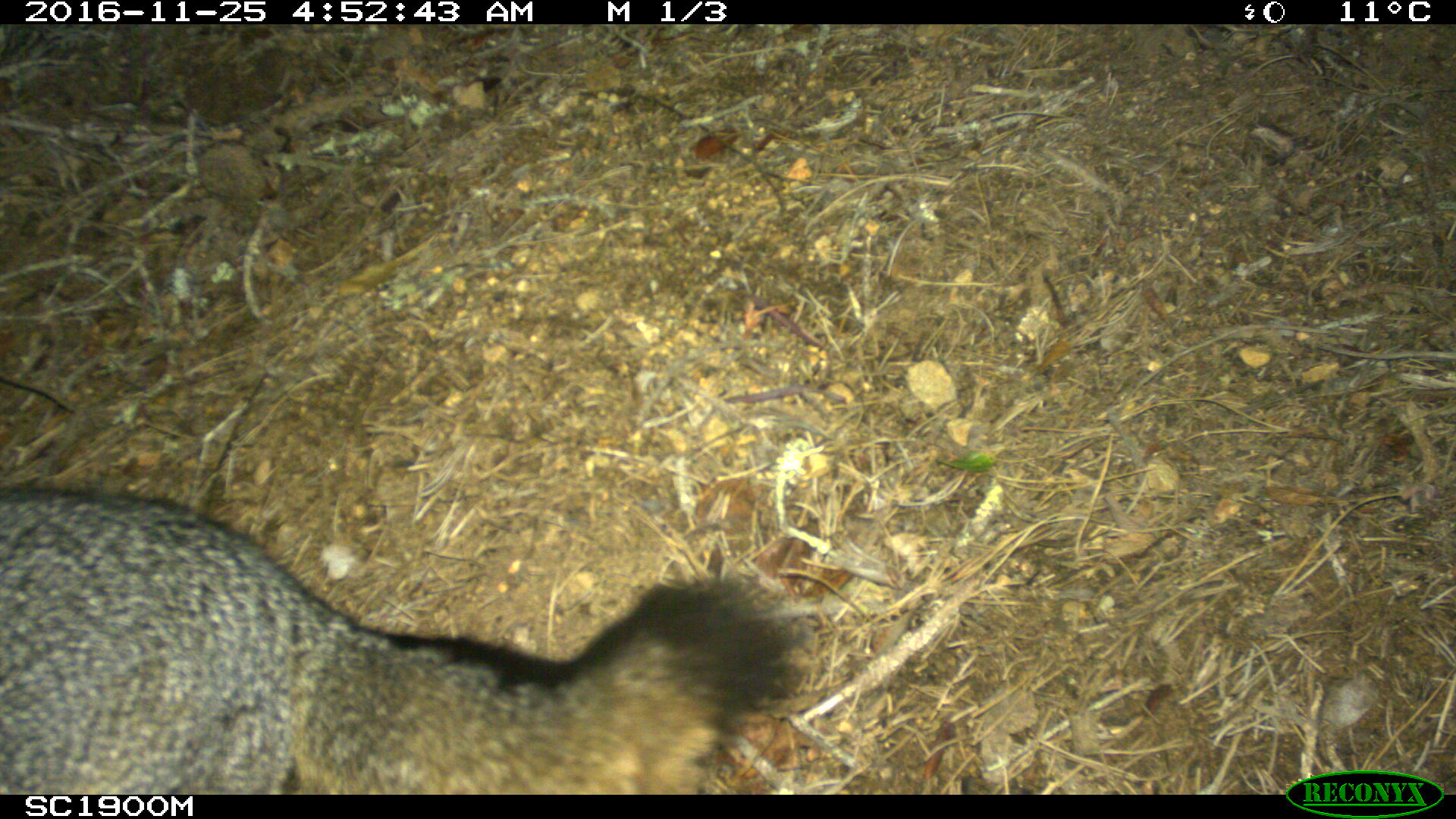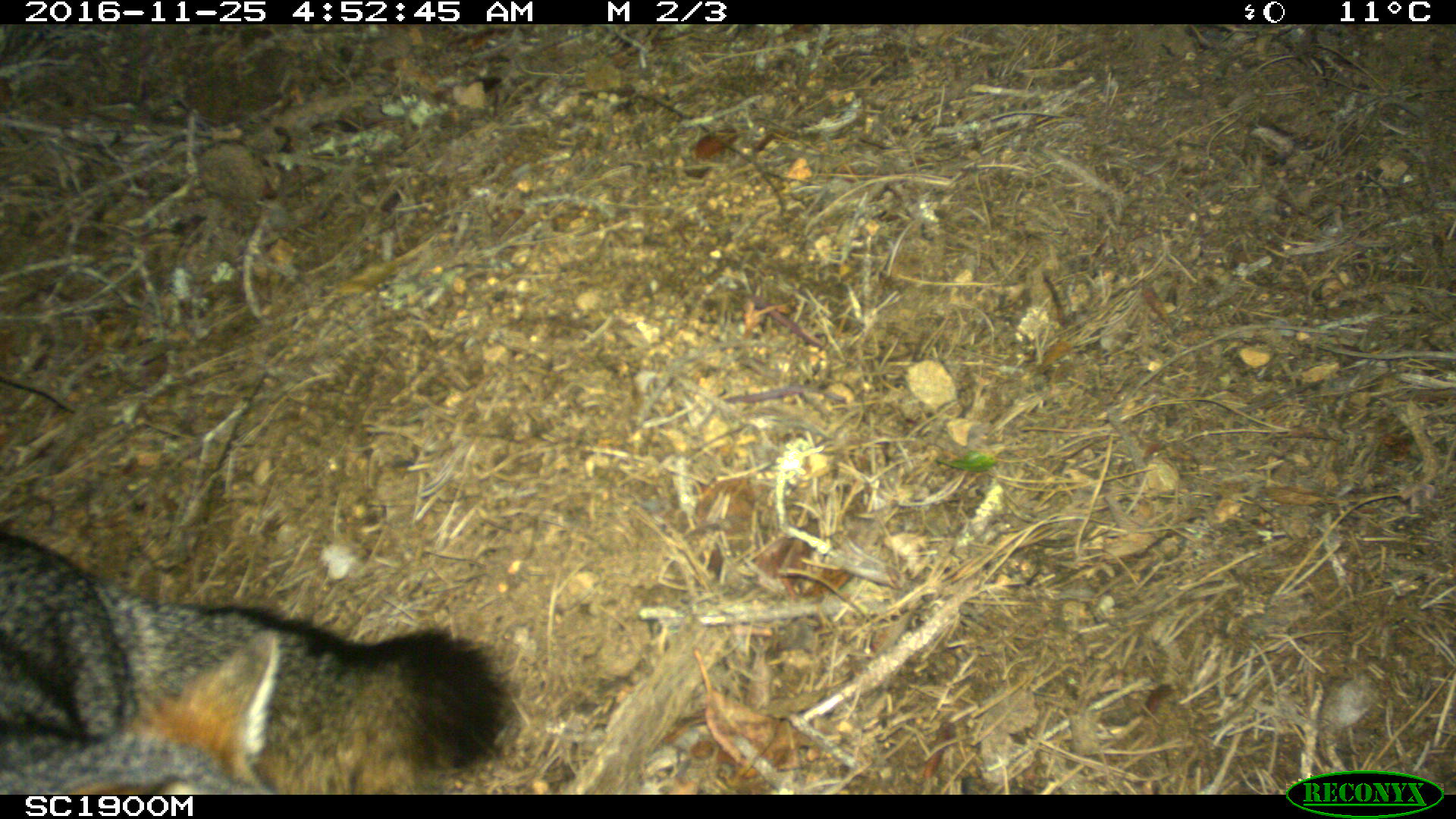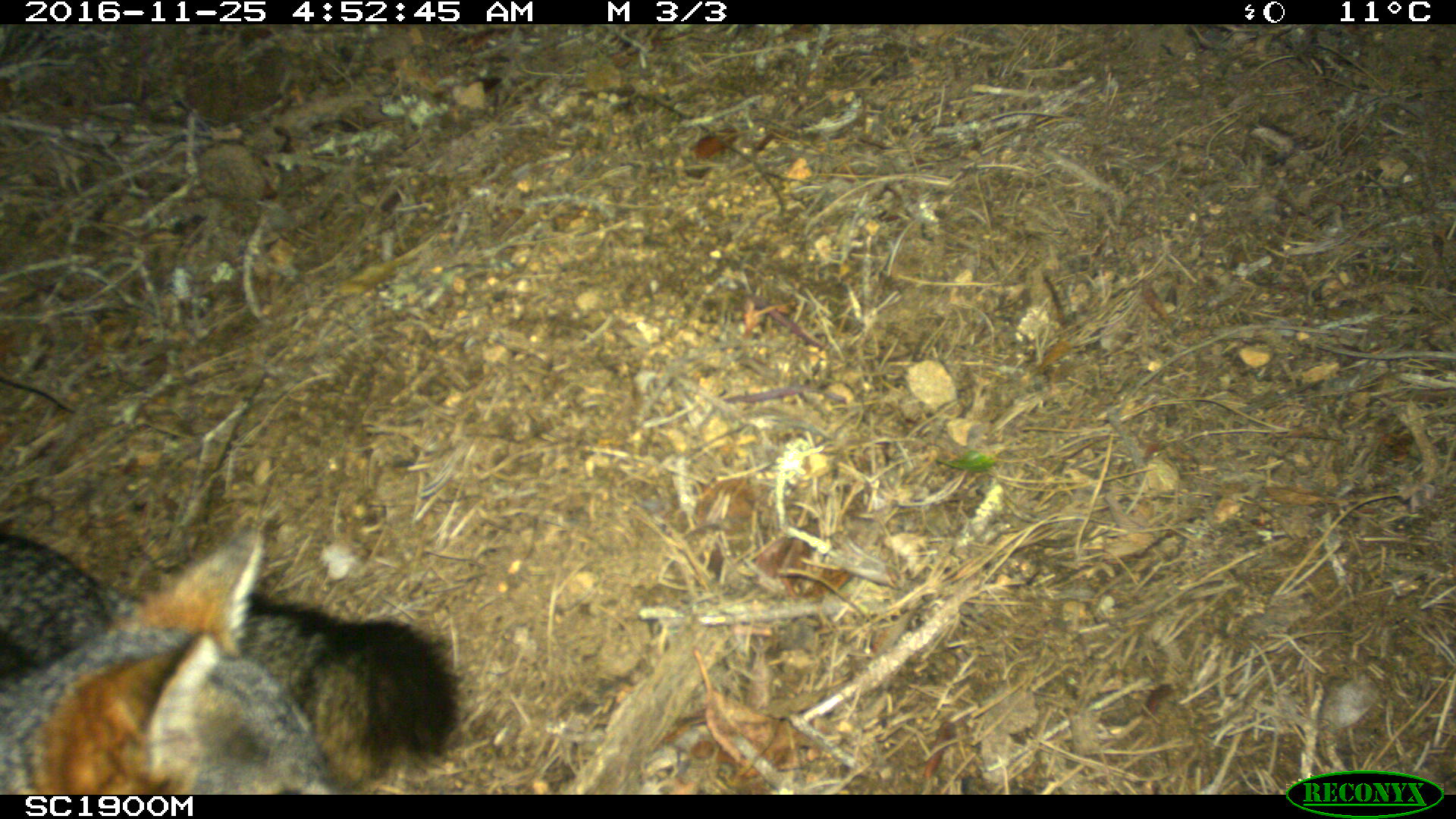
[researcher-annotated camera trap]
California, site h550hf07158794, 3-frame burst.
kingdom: Animalia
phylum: Chordata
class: Mammalia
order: Carnivora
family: Canidae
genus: Urocyon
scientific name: Urocyon littoralis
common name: island fox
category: fox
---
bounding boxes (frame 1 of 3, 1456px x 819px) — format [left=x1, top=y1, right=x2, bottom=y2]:
fox: [left=0, top=488, right=795, bottom=795]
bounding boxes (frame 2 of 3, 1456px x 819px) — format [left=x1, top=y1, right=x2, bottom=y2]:
fox: [left=0, top=532, right=507, bottom=795]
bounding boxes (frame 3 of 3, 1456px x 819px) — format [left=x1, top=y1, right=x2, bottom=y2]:
fox: [left=0, top=529, right=466, bottom=784]; [left=0, top=527, right=345, bottom=790]